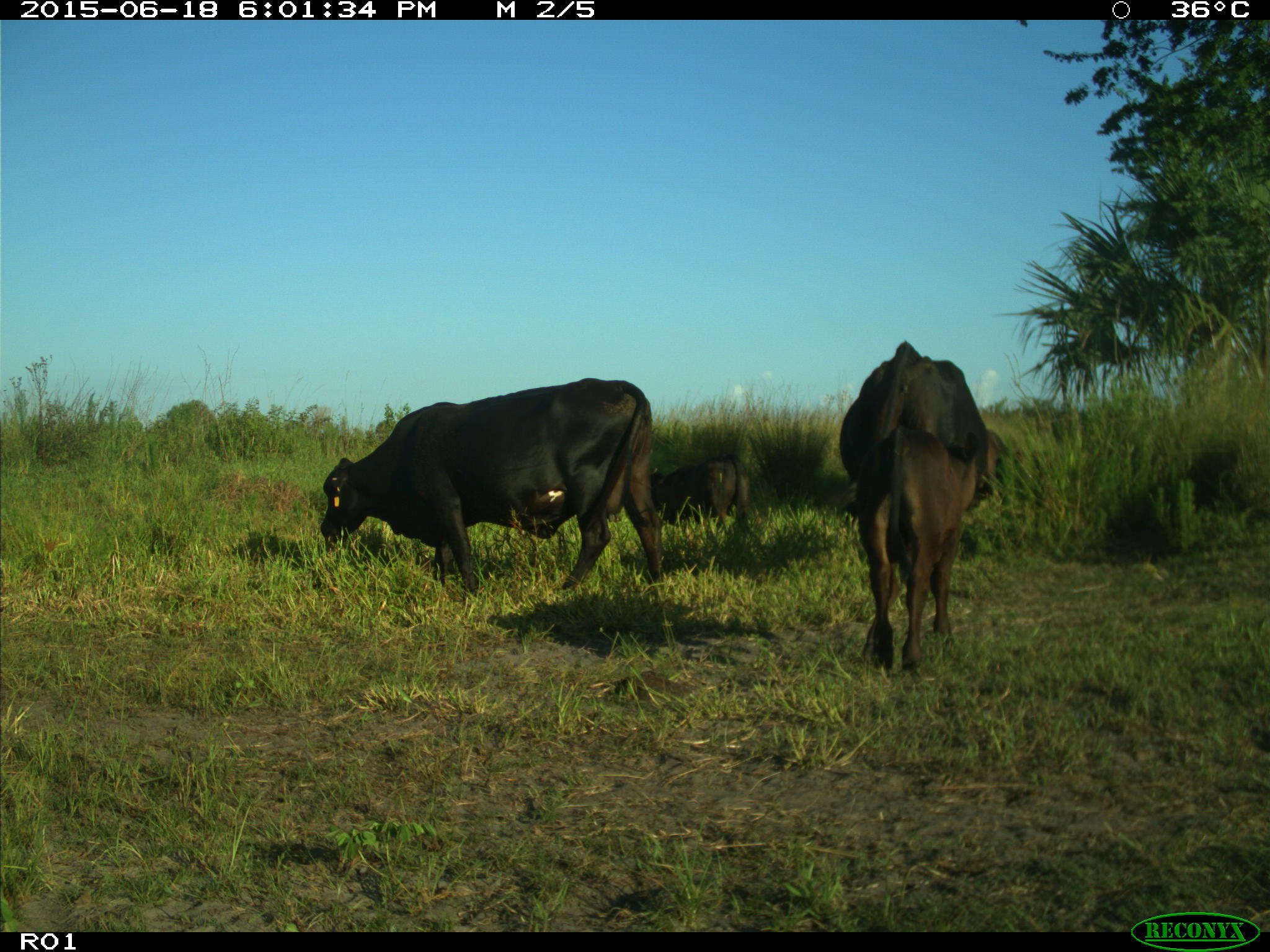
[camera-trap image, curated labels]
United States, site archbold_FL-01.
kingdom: Animalia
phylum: Chordata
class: Mammalia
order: Artiodactyla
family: Bovidae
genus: Bos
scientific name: Bos taurus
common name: domestic cow